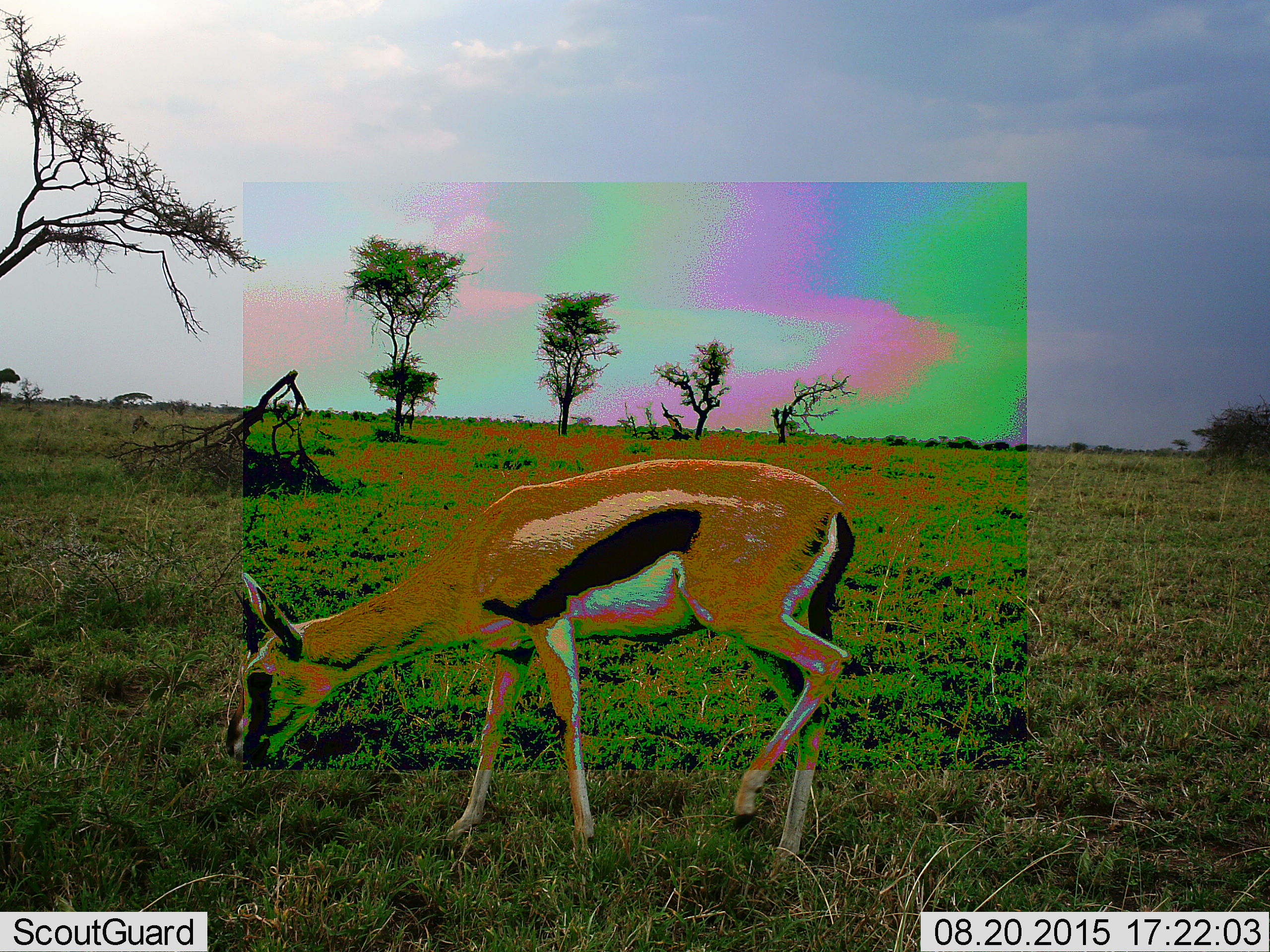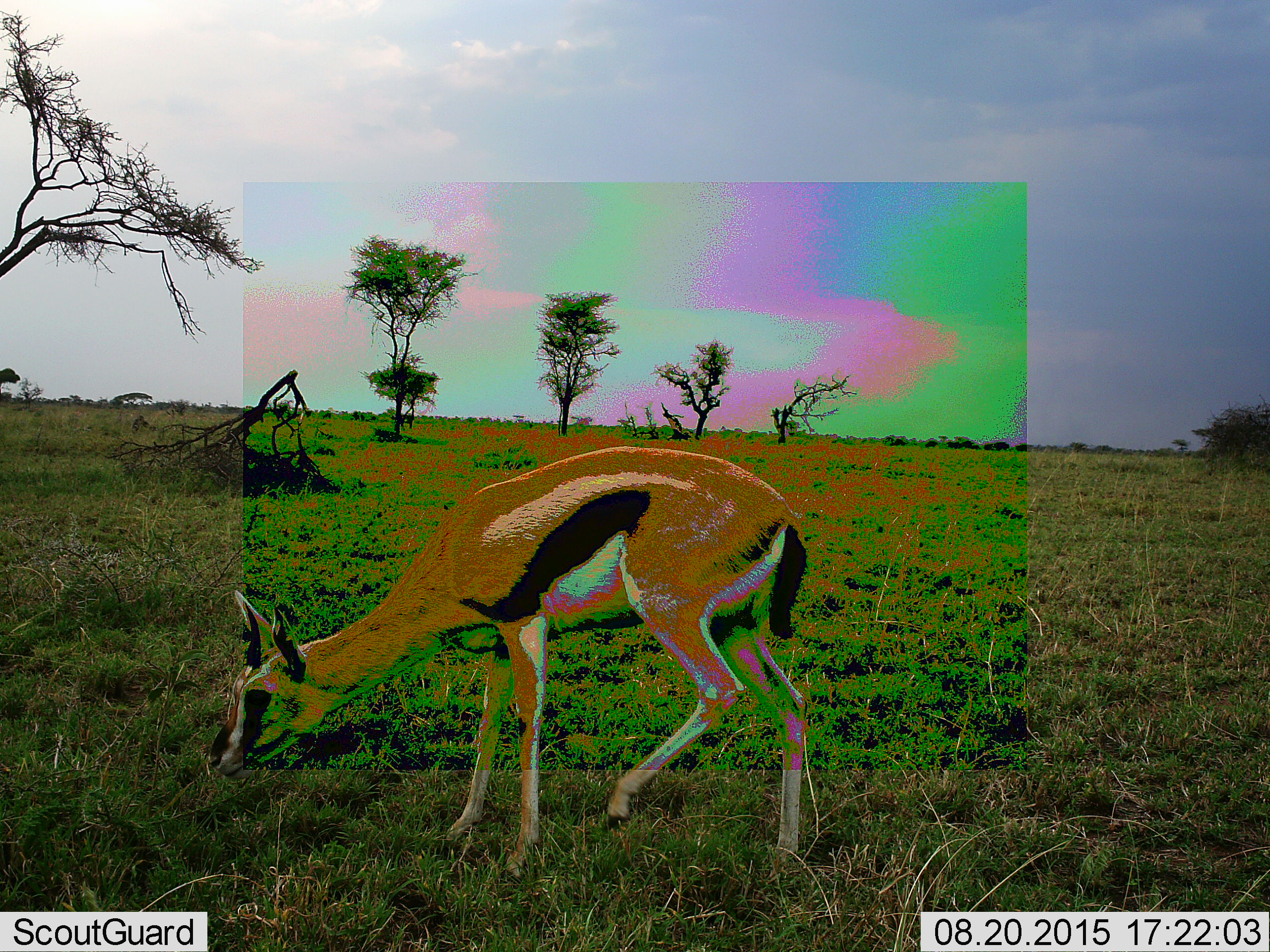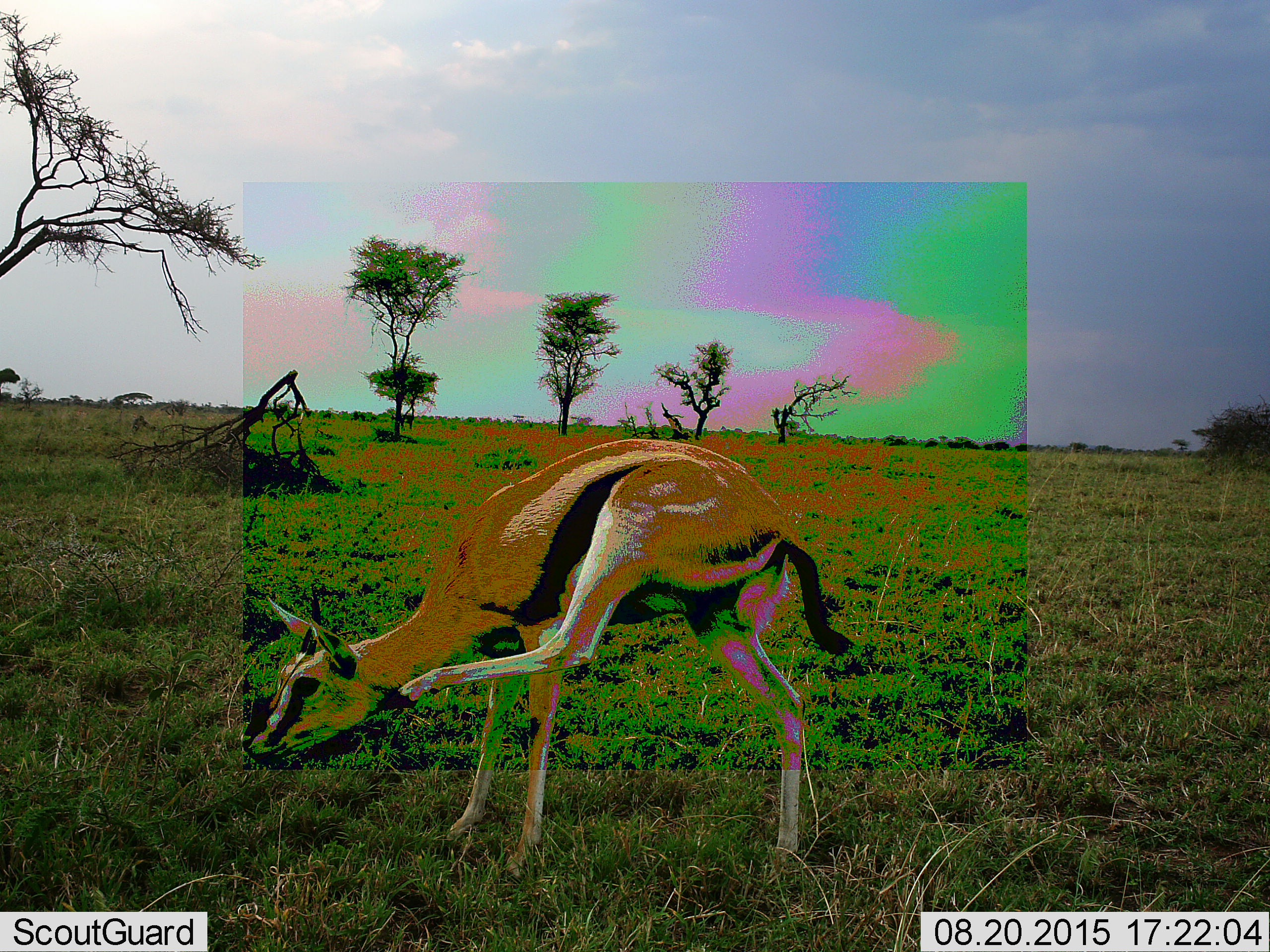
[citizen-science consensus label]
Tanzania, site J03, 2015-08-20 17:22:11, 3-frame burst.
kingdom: Animalia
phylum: Chordata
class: Mammalia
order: Artiodactyla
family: Bovidae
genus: Eudorcas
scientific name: Eudorcas thomsonii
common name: thomson's gazelle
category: gazellethomsons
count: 1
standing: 33%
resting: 0%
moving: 22%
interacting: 0%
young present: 0%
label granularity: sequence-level